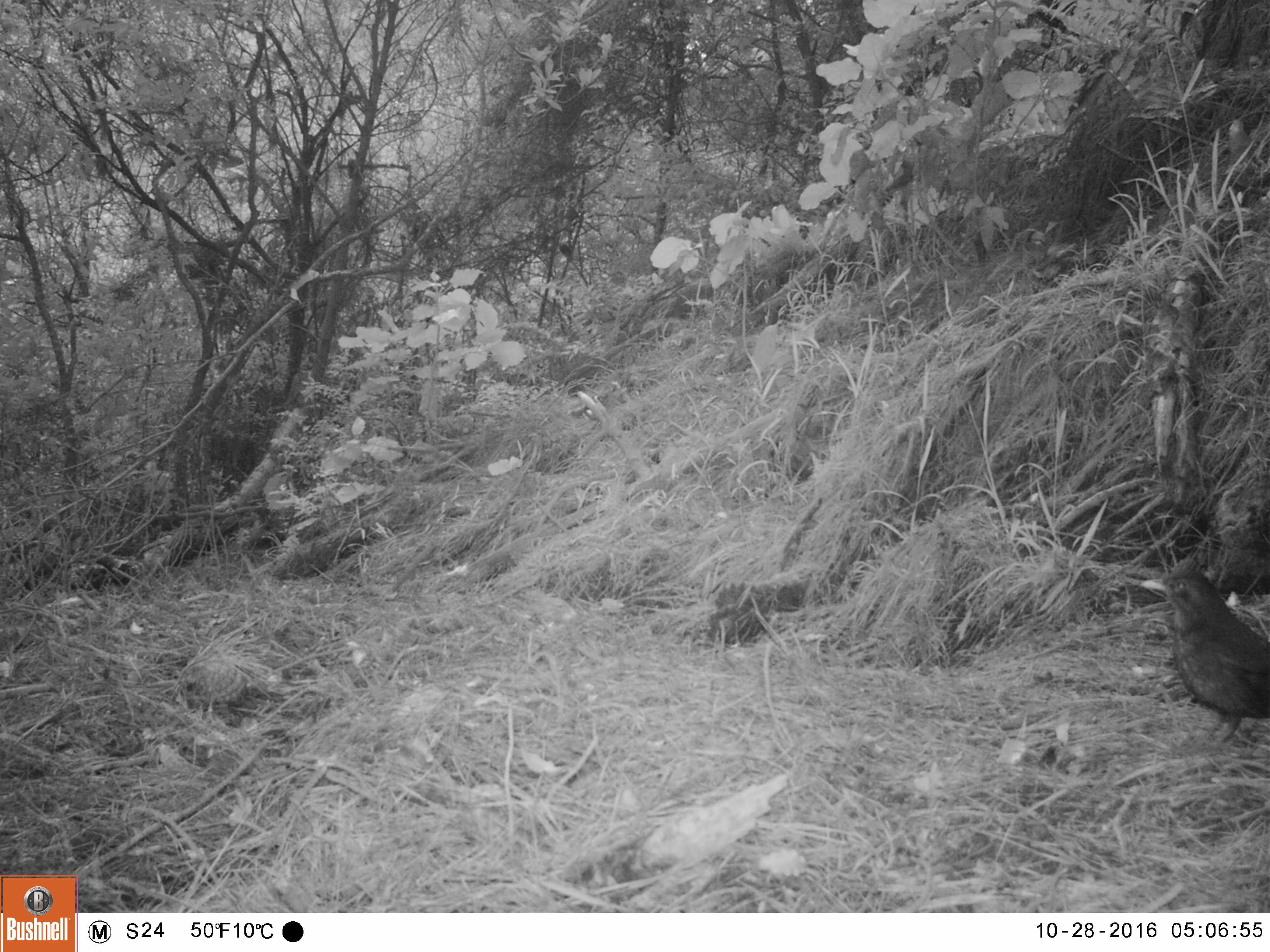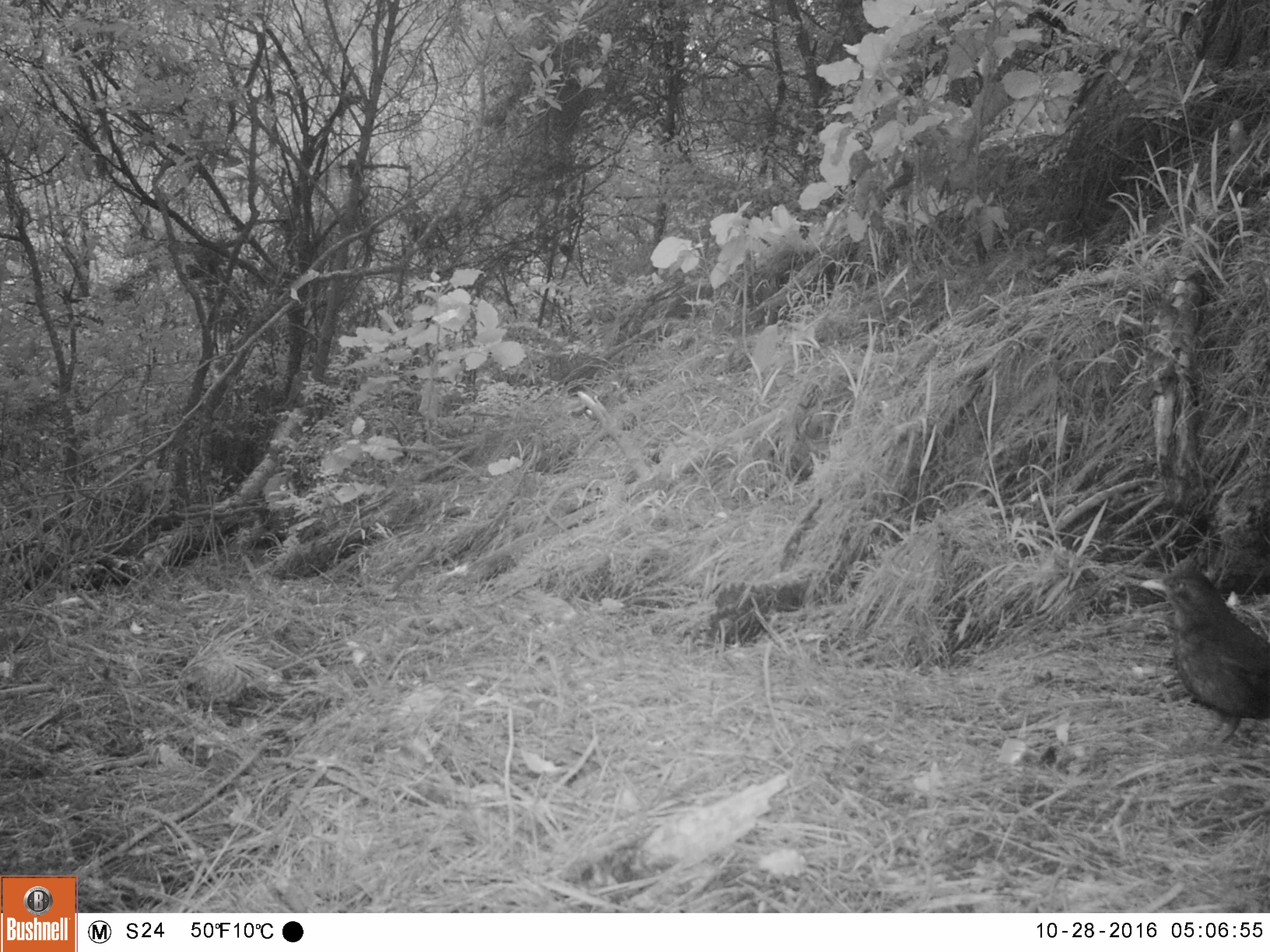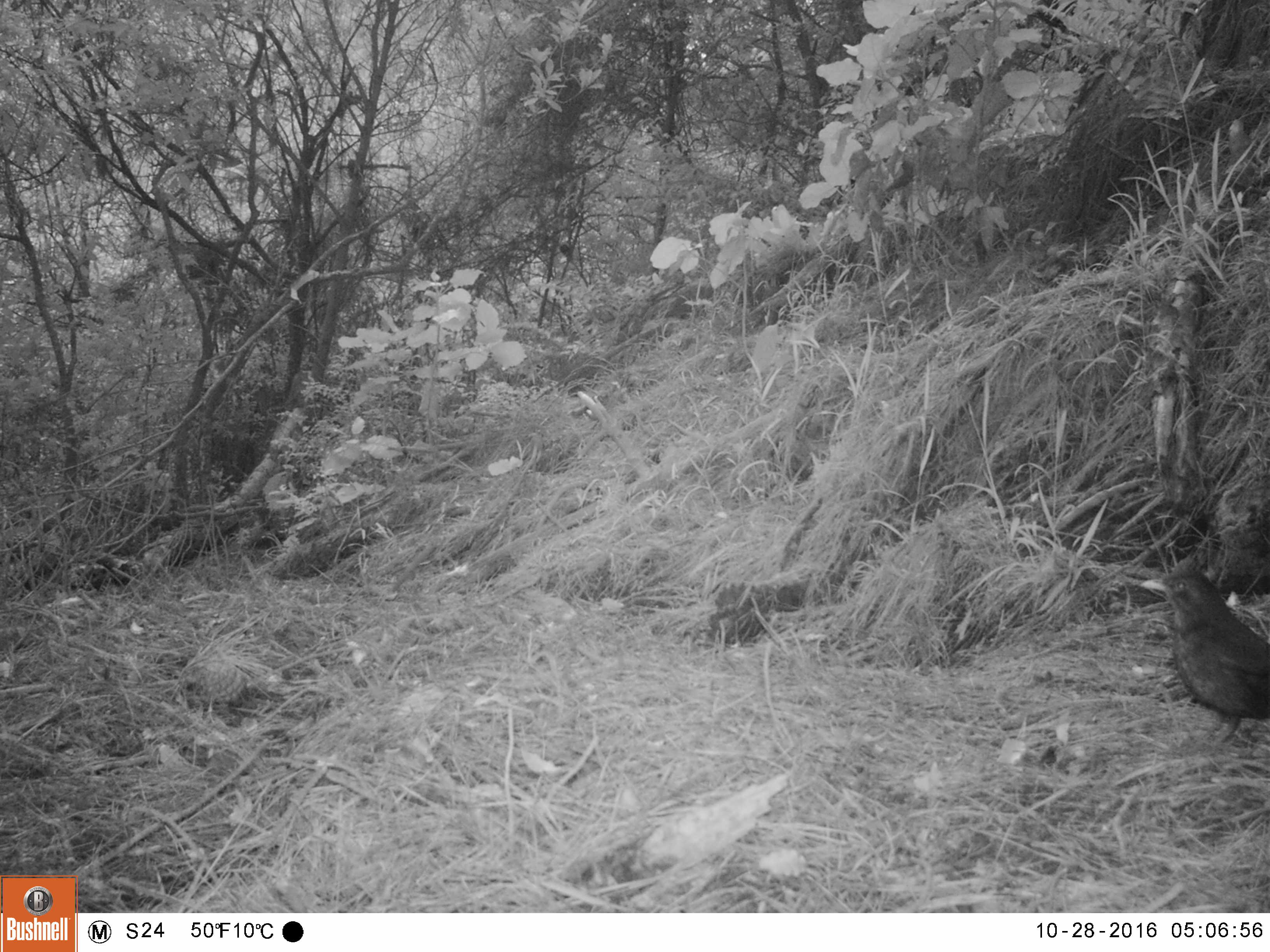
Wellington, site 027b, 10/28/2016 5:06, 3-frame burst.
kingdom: Animalia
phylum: Chordata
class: Aves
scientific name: Aves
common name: bird